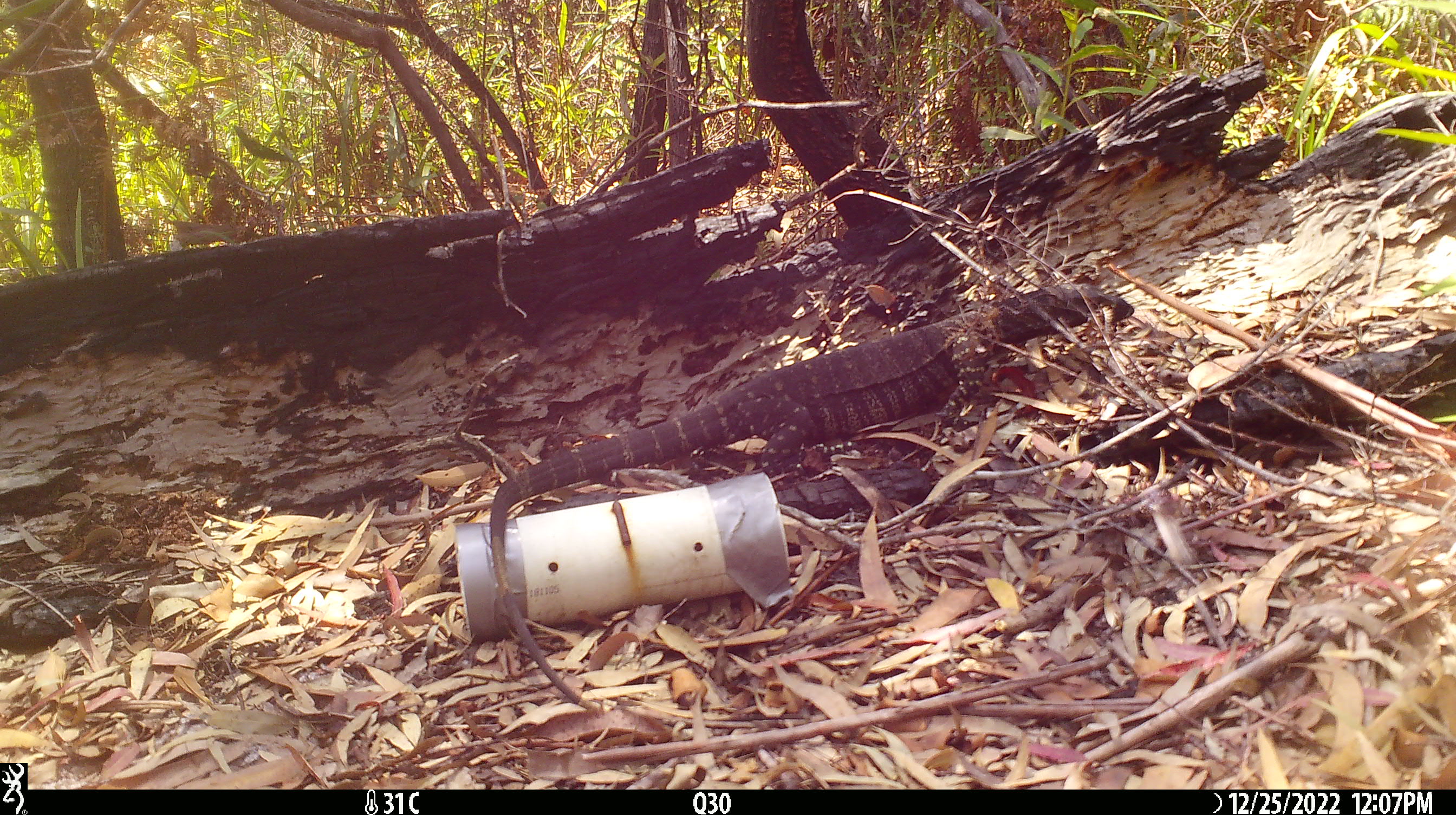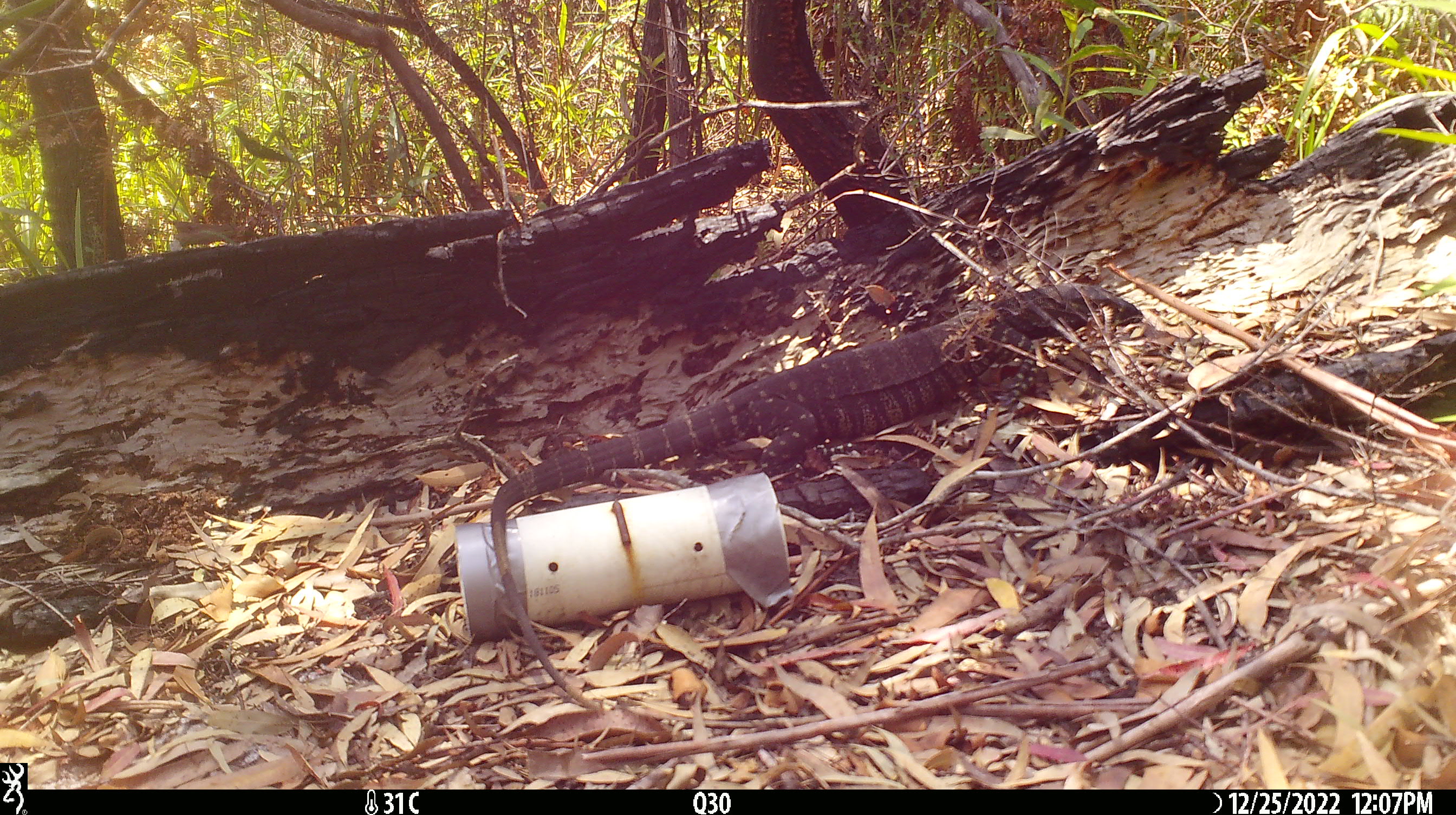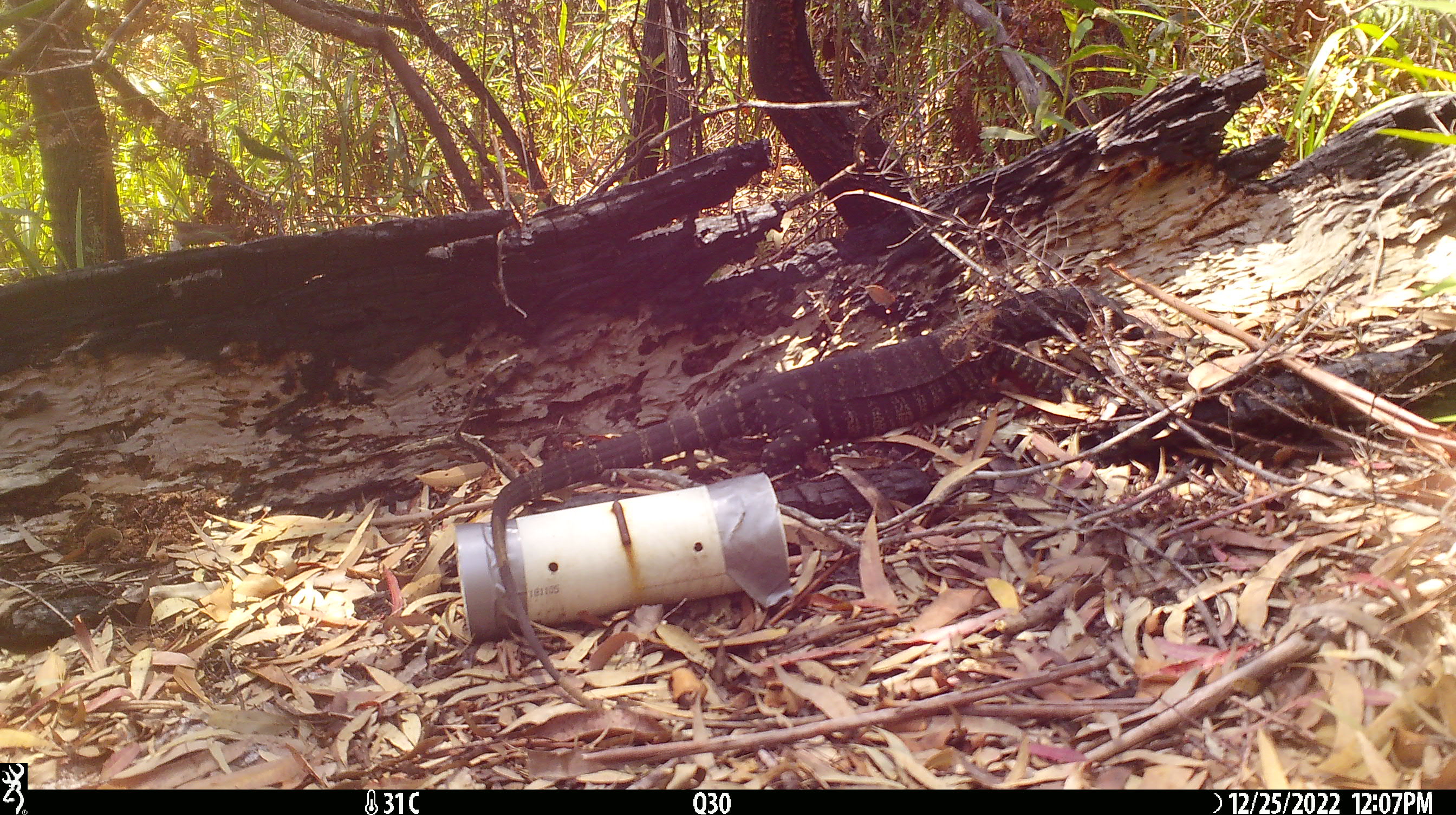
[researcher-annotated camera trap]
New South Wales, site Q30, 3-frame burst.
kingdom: Animalia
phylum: Chordata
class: Reptilia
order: Squamata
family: Varanidae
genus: Varanus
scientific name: Varanus varius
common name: lace monitor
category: goanna